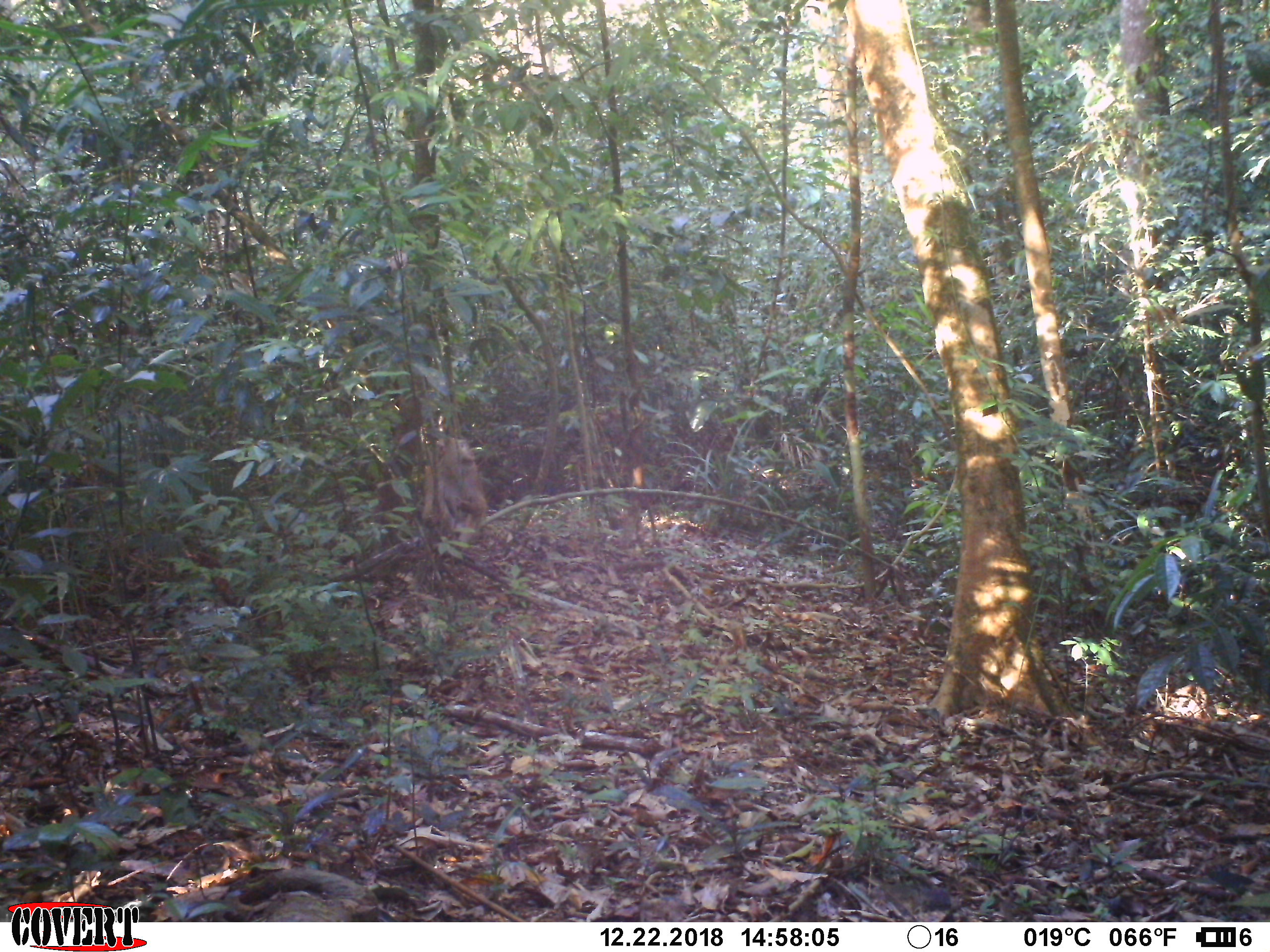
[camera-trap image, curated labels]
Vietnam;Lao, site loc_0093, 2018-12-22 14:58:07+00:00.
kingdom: Animalia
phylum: Chordata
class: Mammalia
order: Primates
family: Cercopithecidae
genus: Macaca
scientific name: Macaca nemestrina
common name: pig-tailed macaque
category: pig tailed macaque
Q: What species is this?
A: Pig tailed macaque (pig-tailed macaque) (Macaca nemestrina).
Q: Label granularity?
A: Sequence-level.